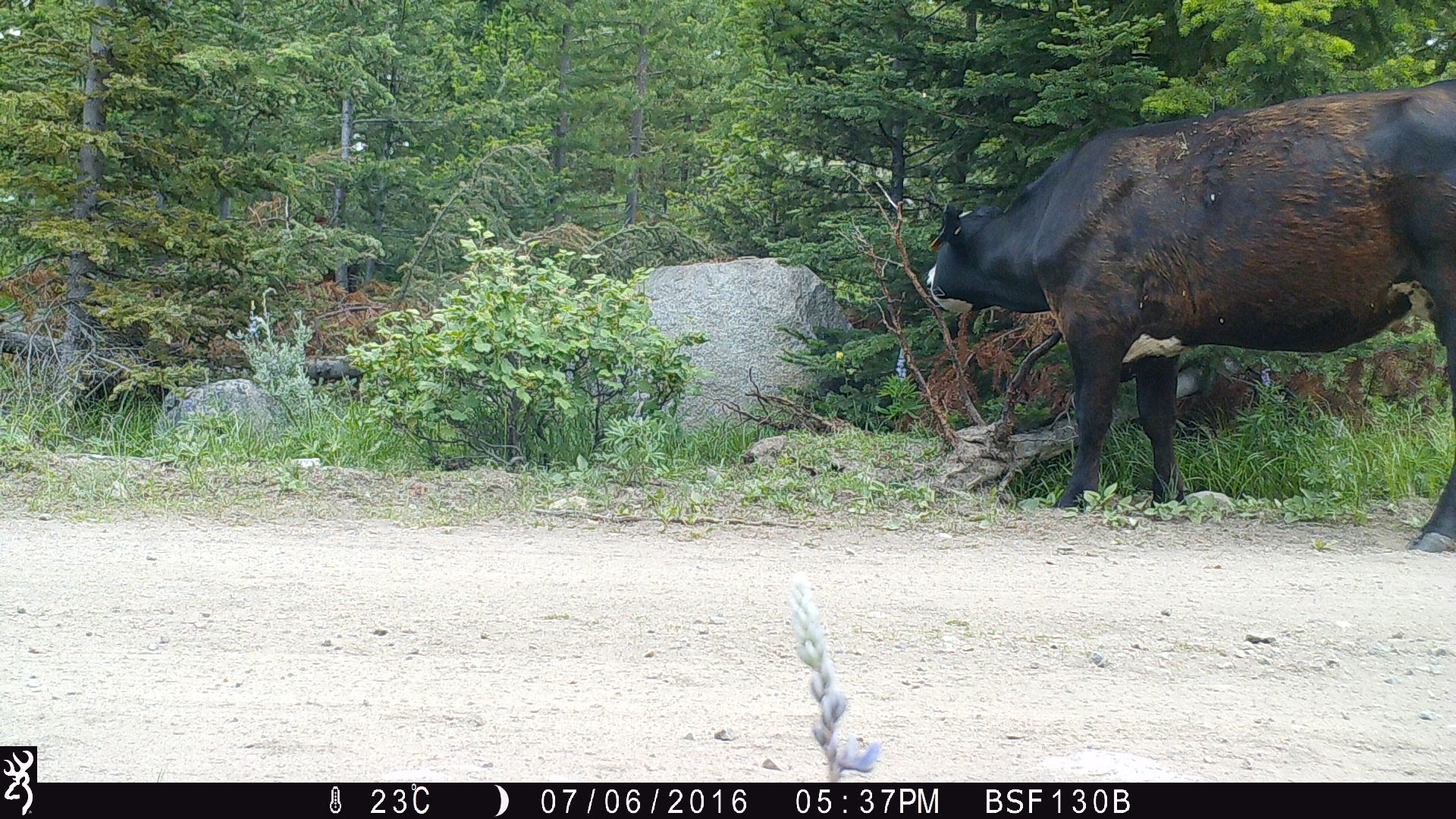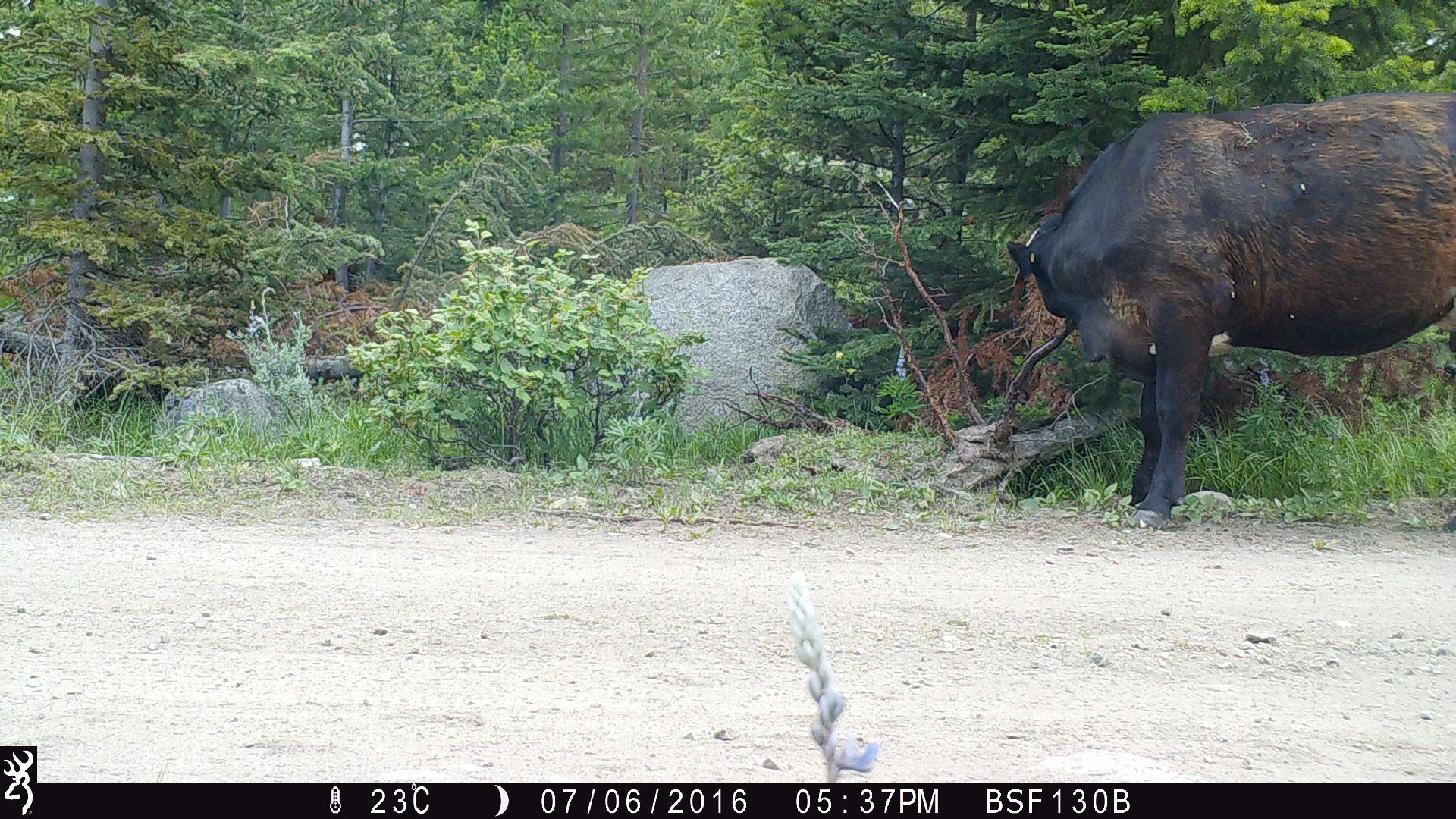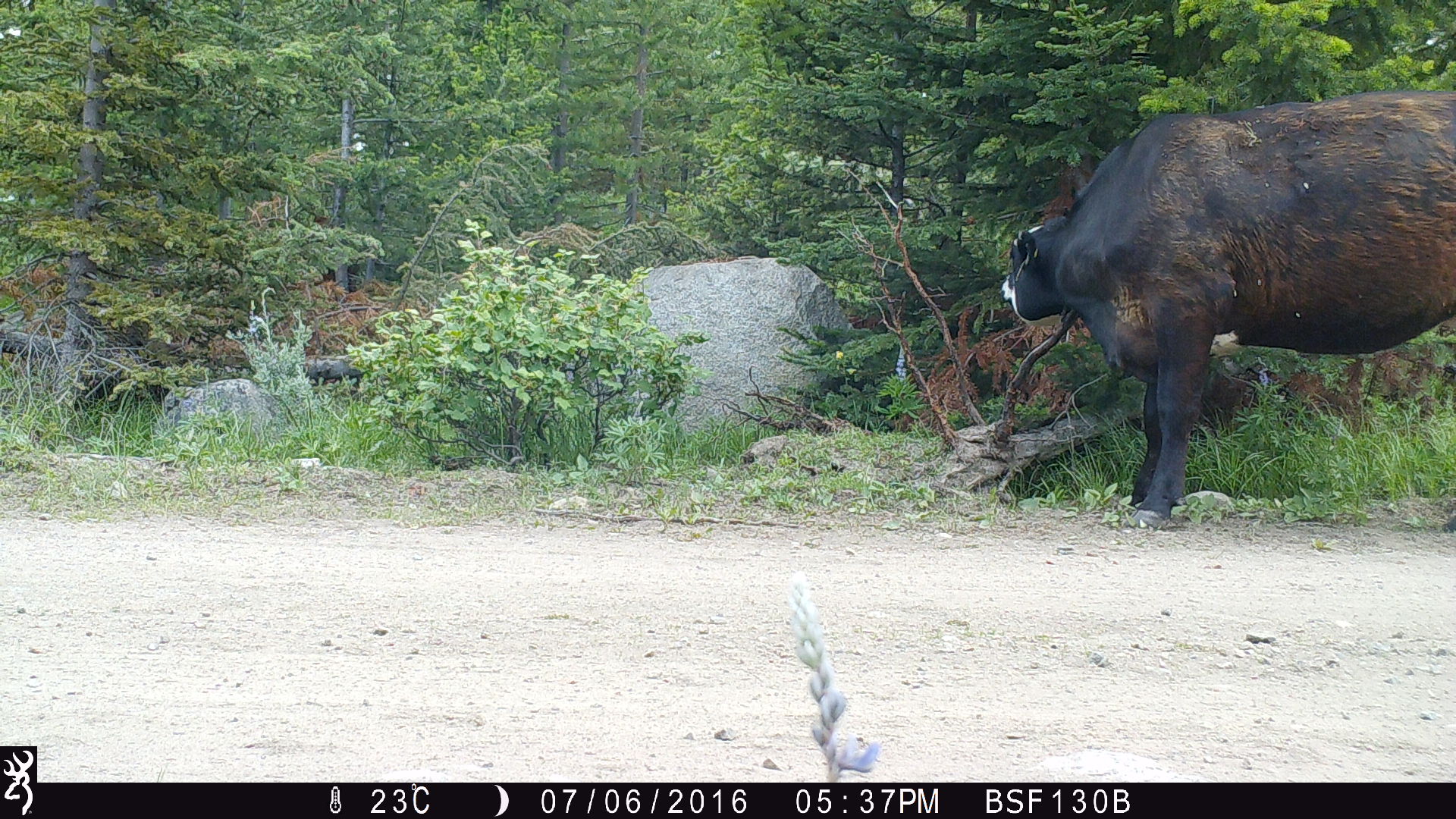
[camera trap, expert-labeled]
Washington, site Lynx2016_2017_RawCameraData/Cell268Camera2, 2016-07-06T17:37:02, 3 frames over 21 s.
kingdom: Animalia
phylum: Chordata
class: Mammalia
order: Artiodactyla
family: Bovidae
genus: Bos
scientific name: Bos taurus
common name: domestic cattle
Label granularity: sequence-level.